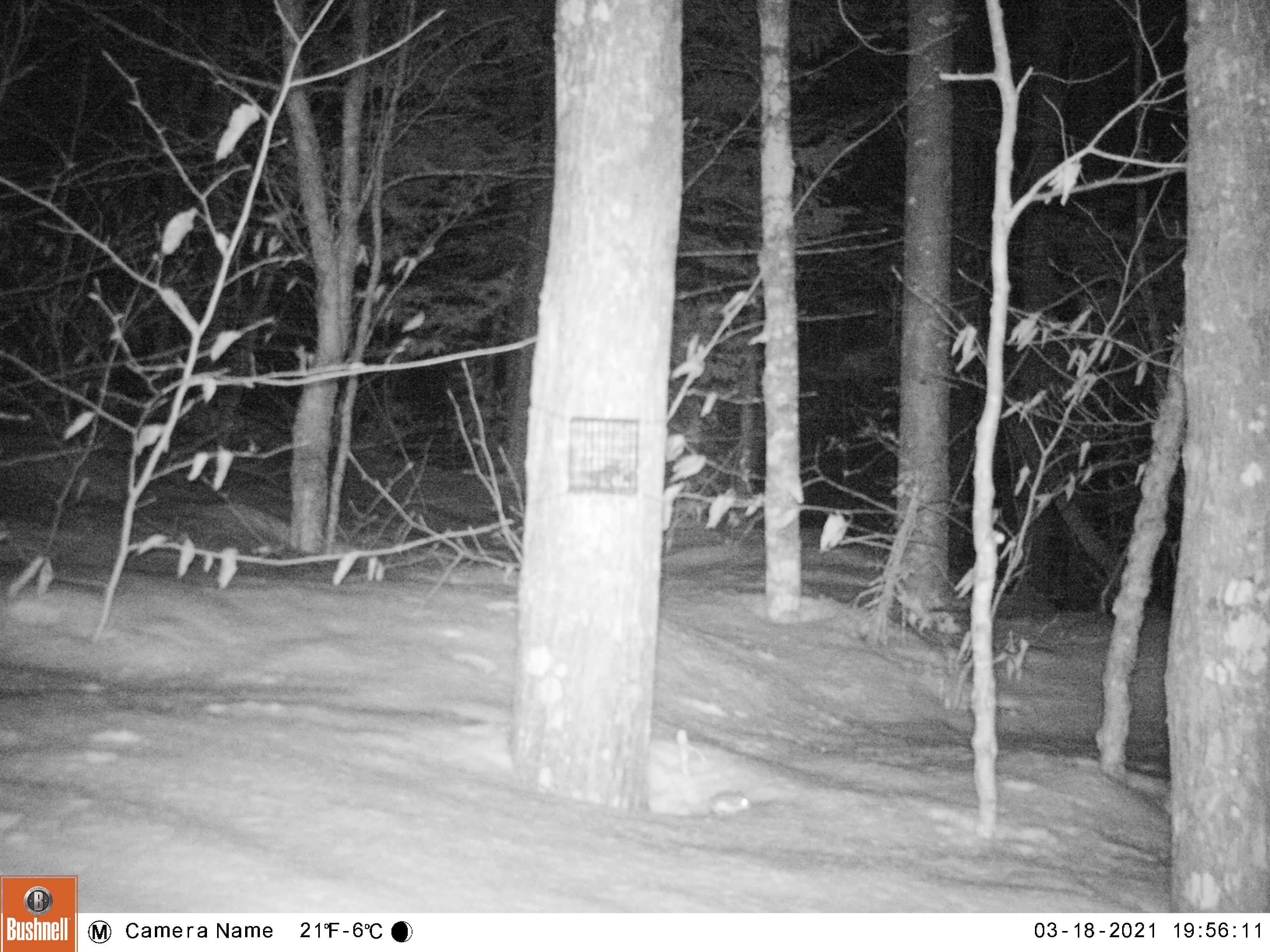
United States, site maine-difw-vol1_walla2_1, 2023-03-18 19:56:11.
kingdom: Animalia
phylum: Chordata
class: Mammalia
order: Rodentia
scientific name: Rodentia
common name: mouse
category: mouse sp.